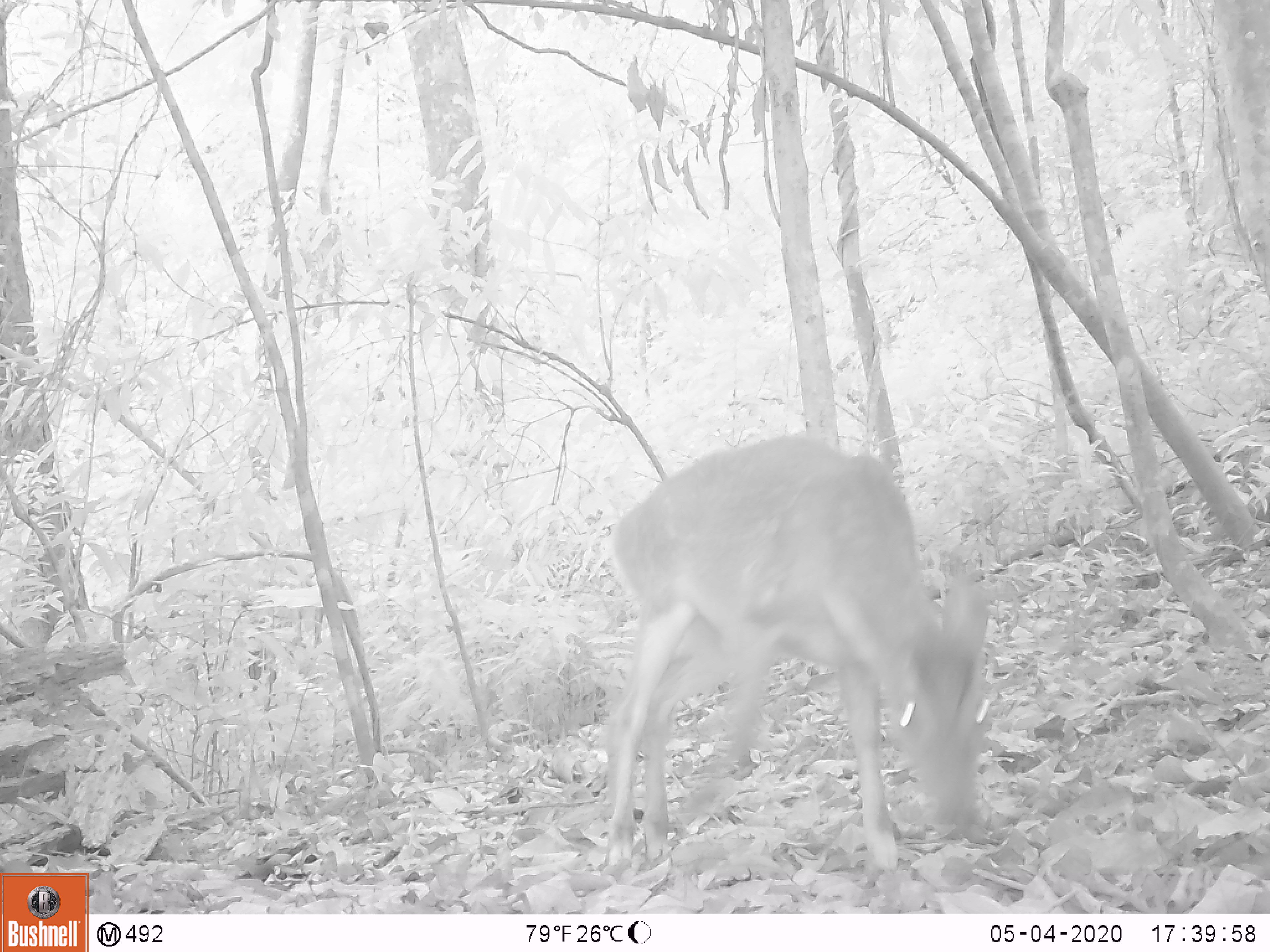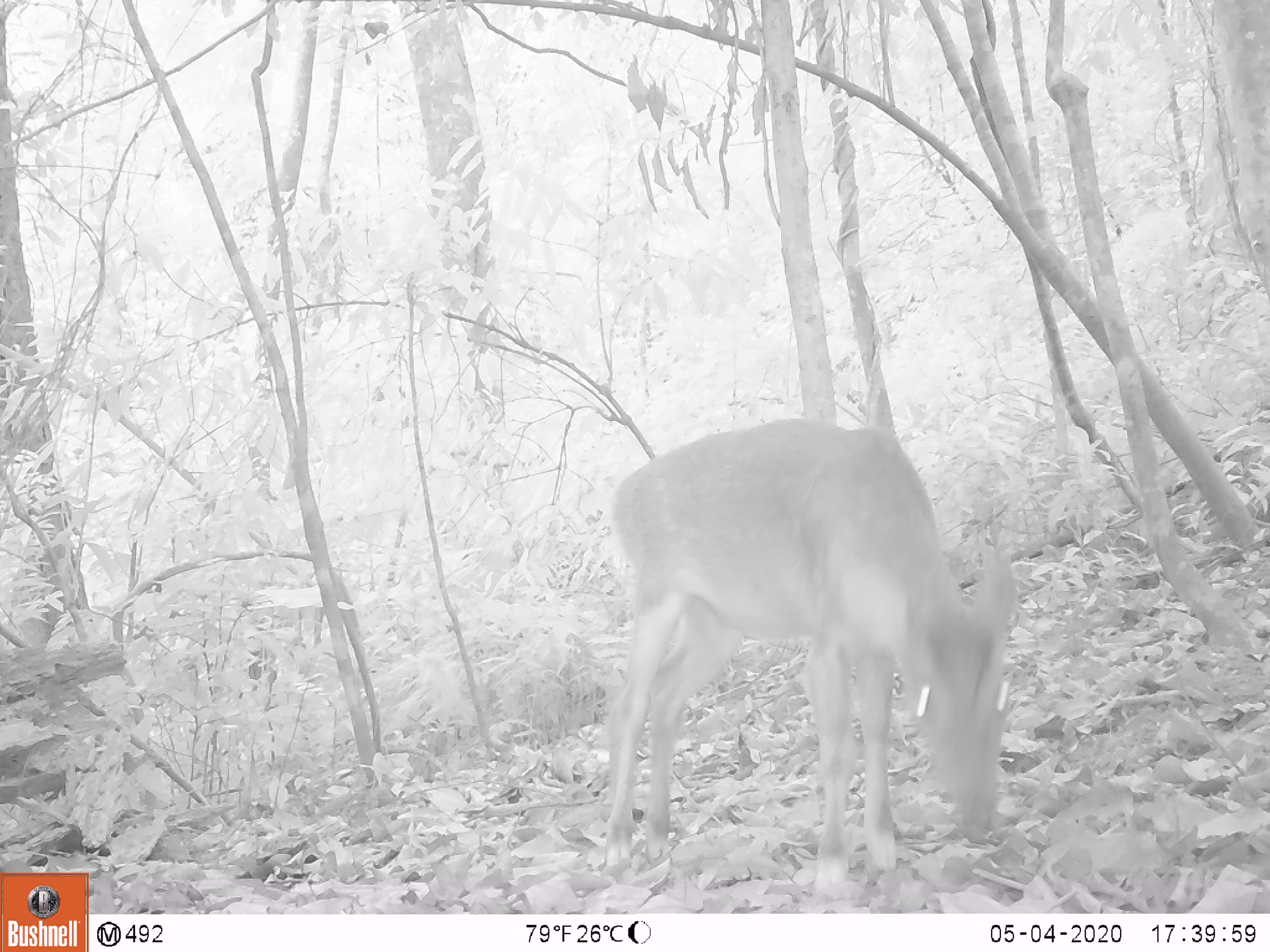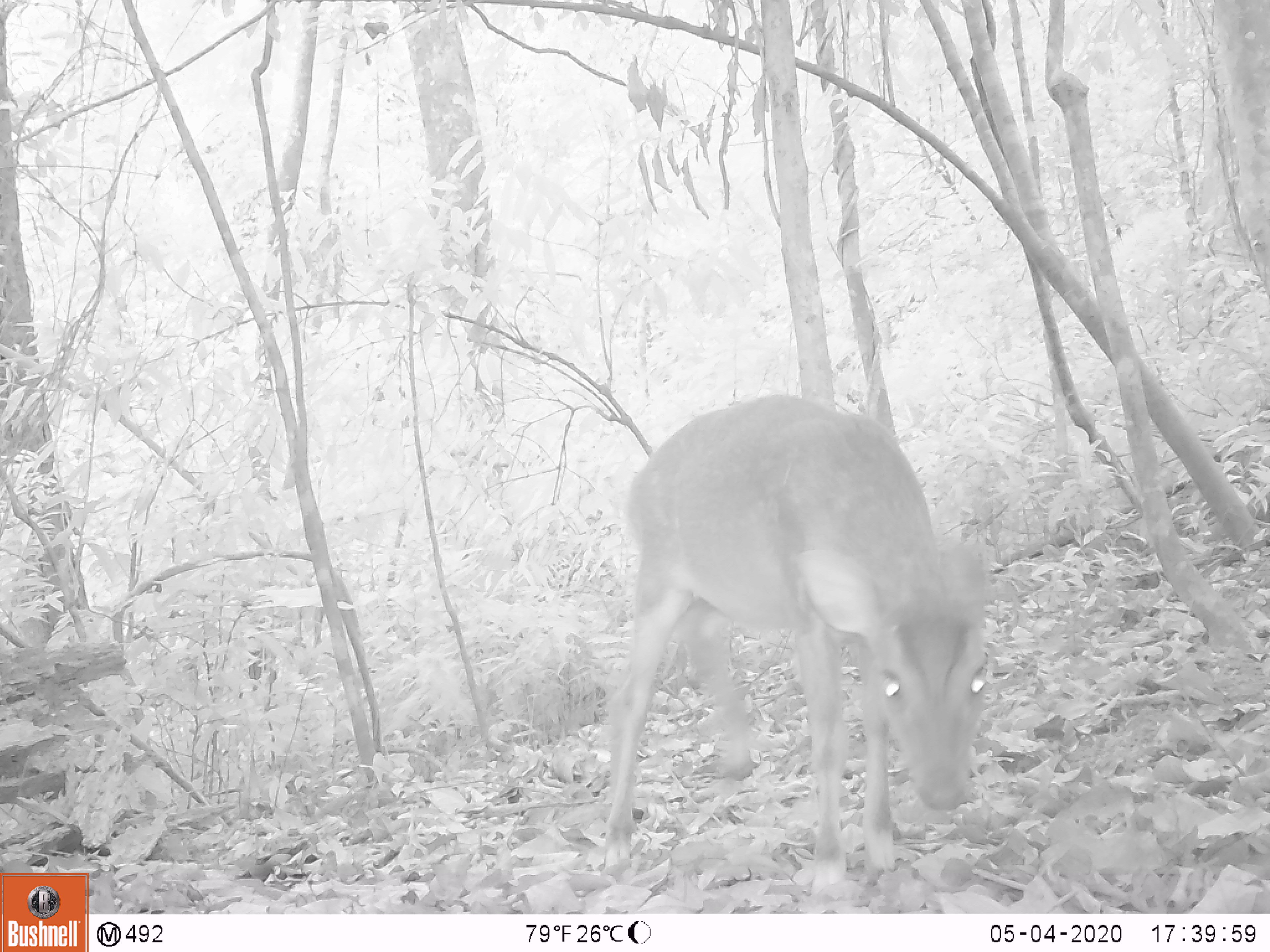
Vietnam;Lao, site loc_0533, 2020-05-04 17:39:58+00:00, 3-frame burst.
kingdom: Animalia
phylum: Chordata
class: Mammalia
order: Artiodactyla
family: Cervidae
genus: Muntiacus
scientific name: Muntiacus vuquangensis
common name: large-antlered muntjac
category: large antlered muntjac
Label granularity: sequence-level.